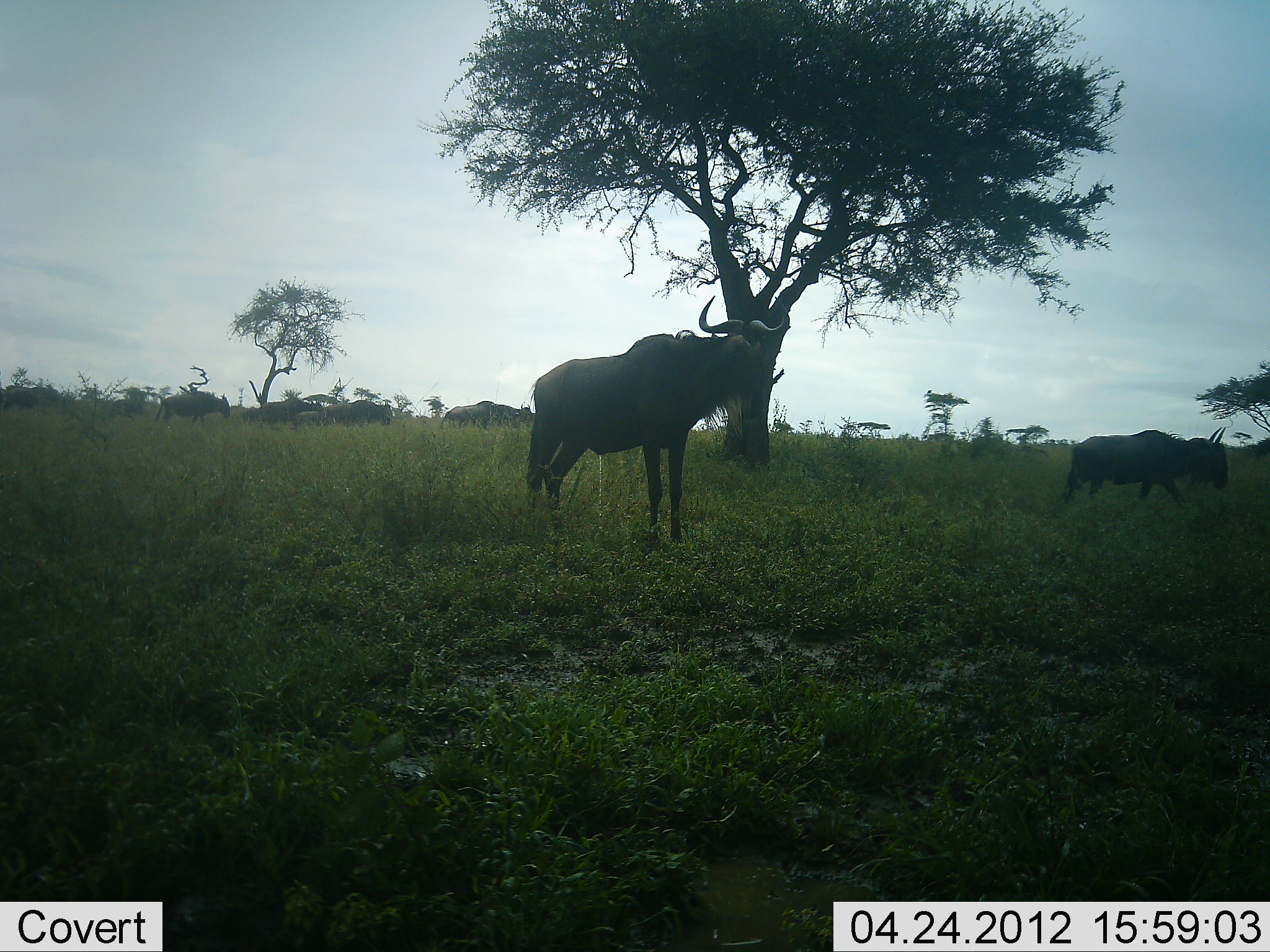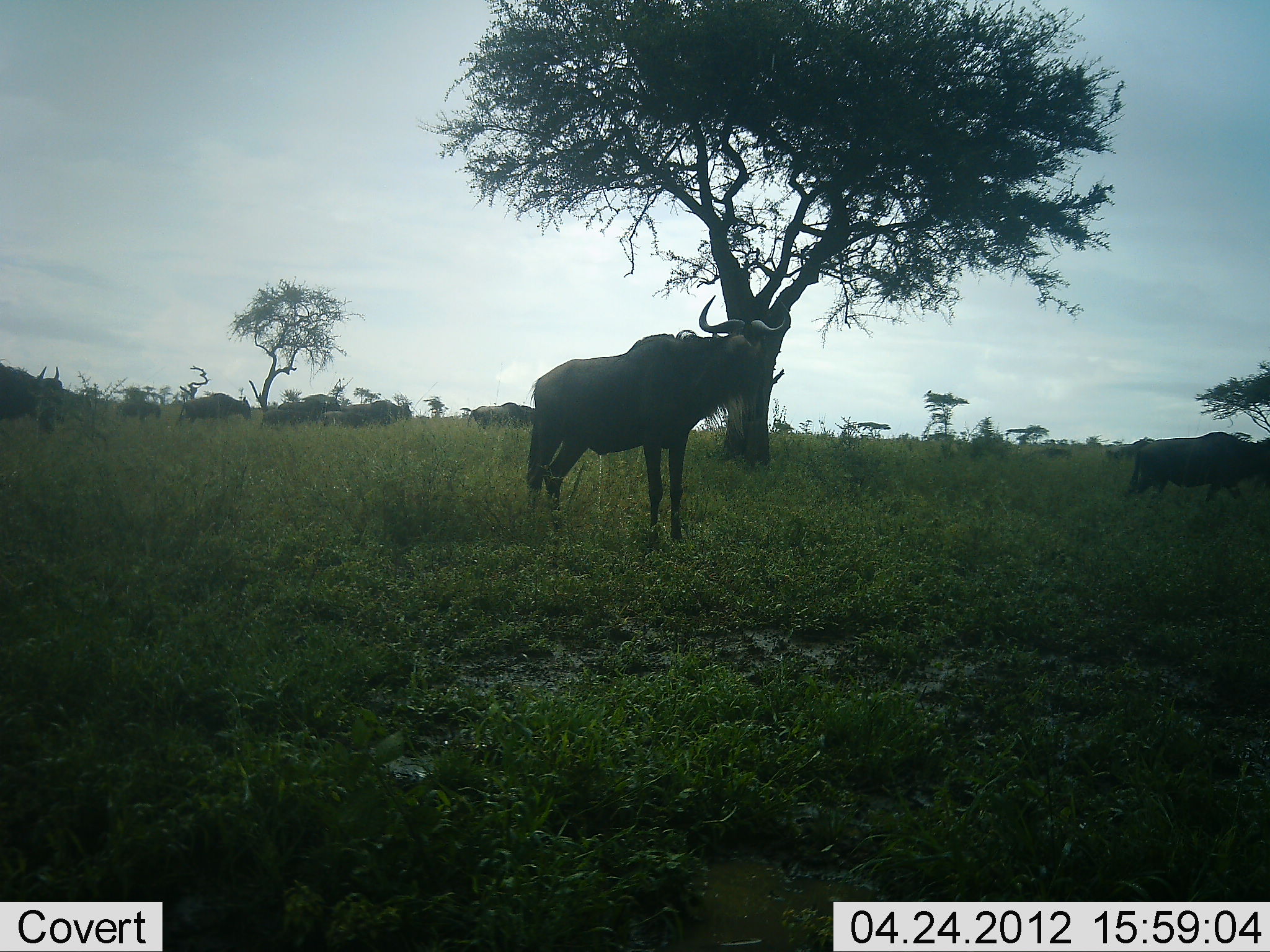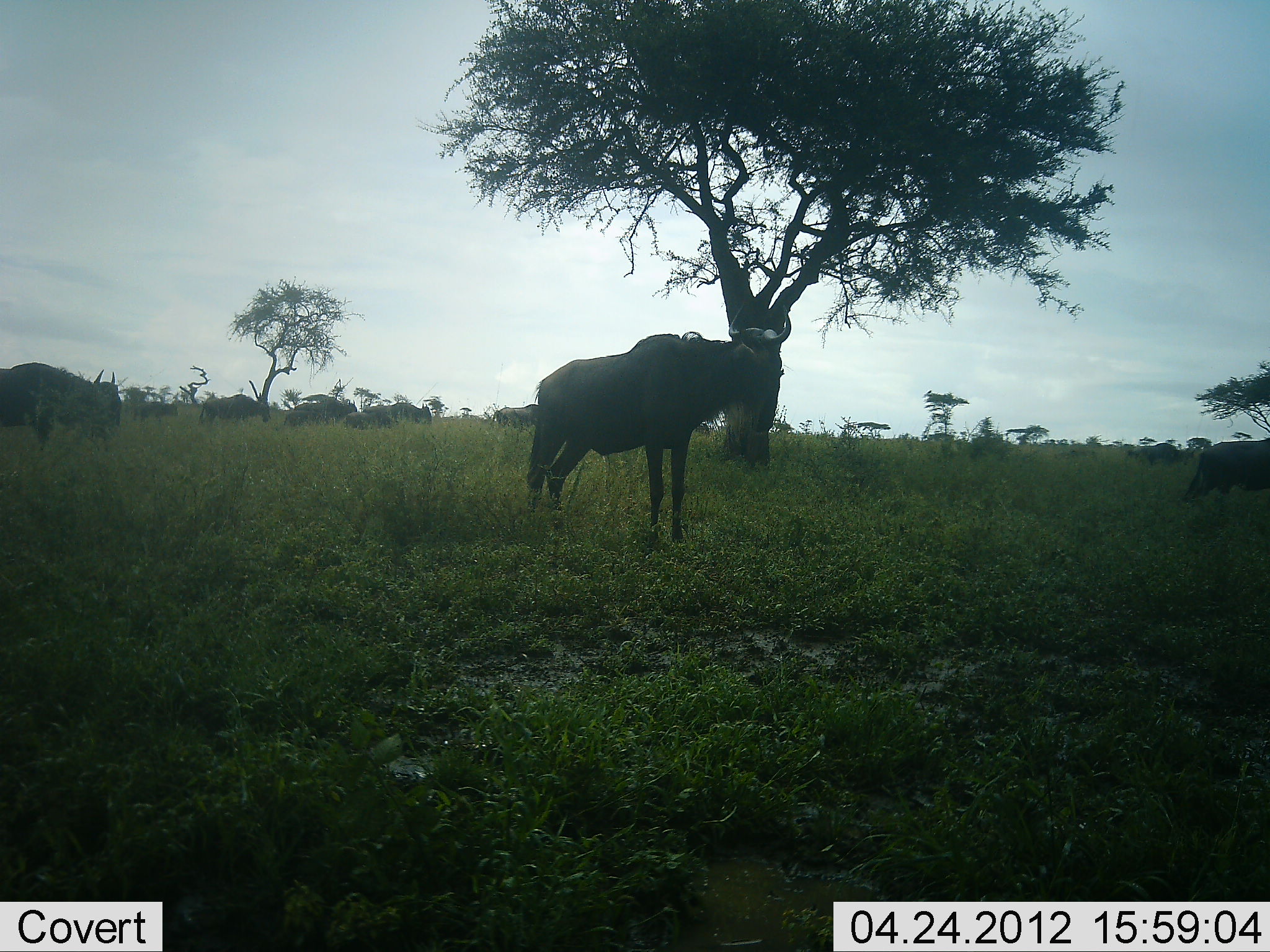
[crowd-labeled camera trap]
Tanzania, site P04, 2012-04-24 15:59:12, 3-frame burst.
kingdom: Animalia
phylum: Chordata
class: Mammalia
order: Artiodactyla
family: Bovidae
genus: Connochaetes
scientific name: Connochaetes taurinus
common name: blue wildebeest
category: wildebeest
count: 9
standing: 67%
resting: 0%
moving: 94%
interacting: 0%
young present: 11%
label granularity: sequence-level